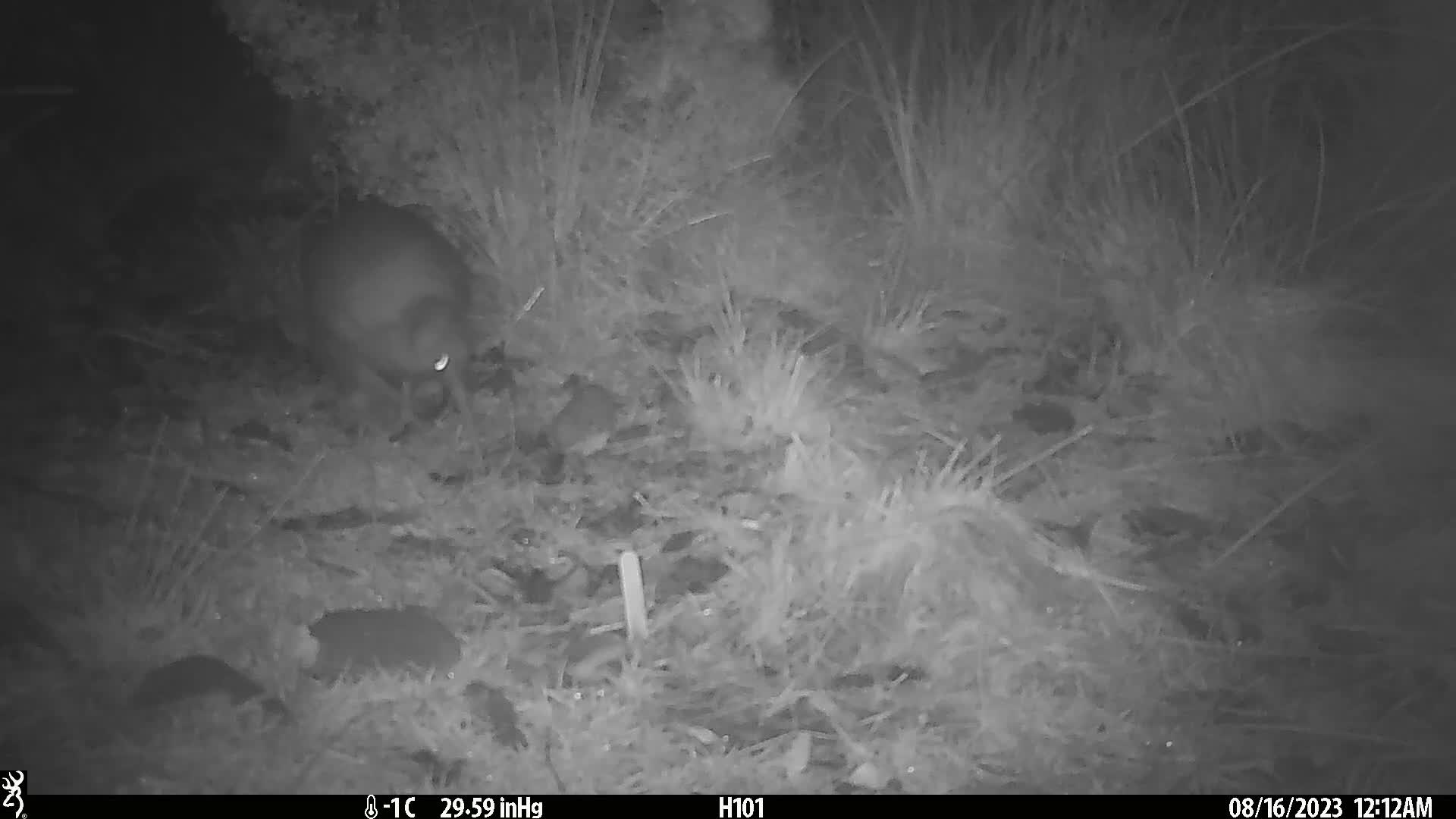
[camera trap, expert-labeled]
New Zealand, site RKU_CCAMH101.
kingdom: Animalia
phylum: Chordata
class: Aves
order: Apterygiformes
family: Apterygidae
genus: Apteryx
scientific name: Apteryx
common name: kiwi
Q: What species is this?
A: Kiwi (Apteryx).